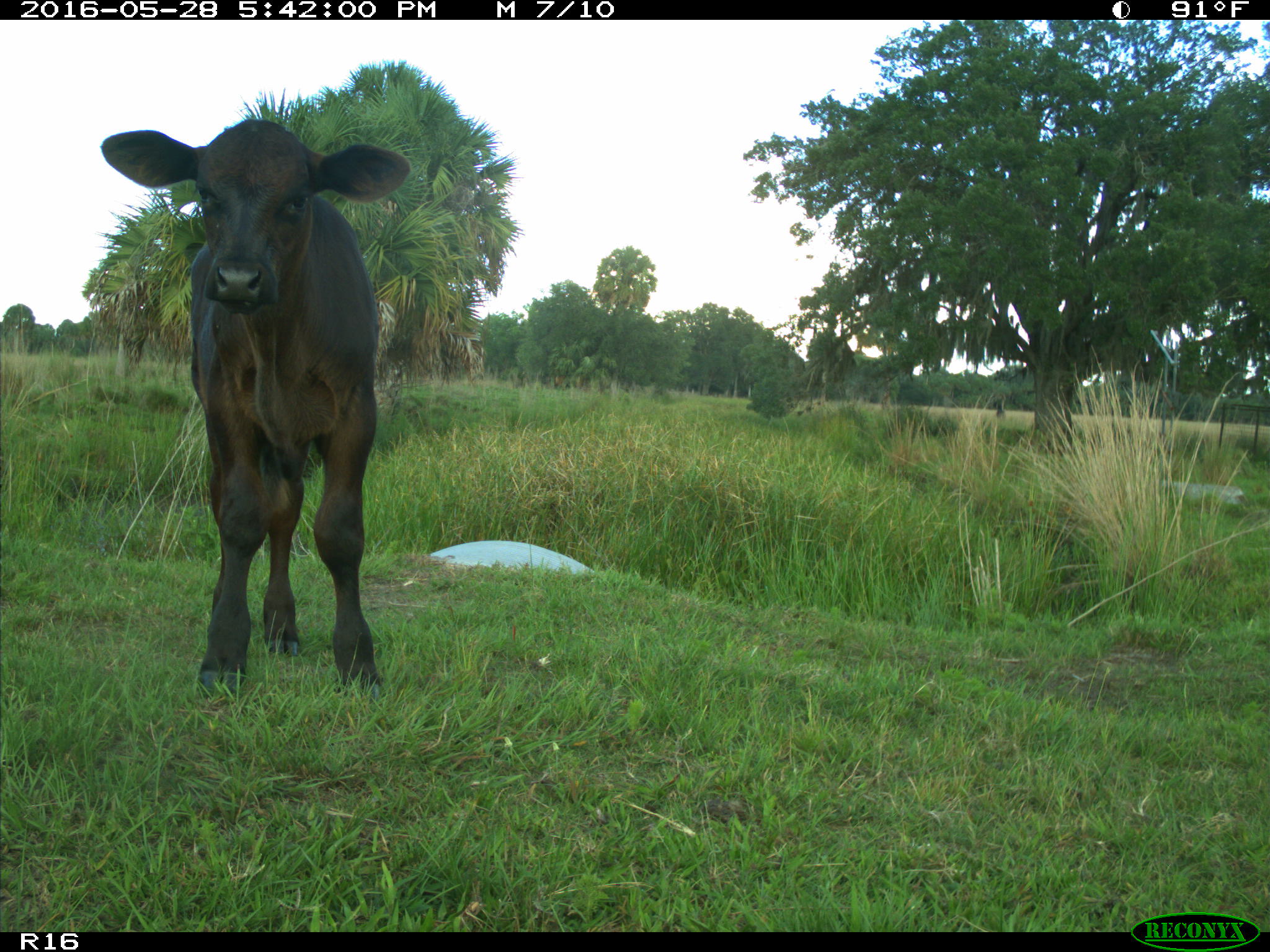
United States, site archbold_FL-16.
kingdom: Animalia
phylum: Chordata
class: Mammalia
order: Artiodactyla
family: Bovidae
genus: Bos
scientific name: Bos taurus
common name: domestic cow